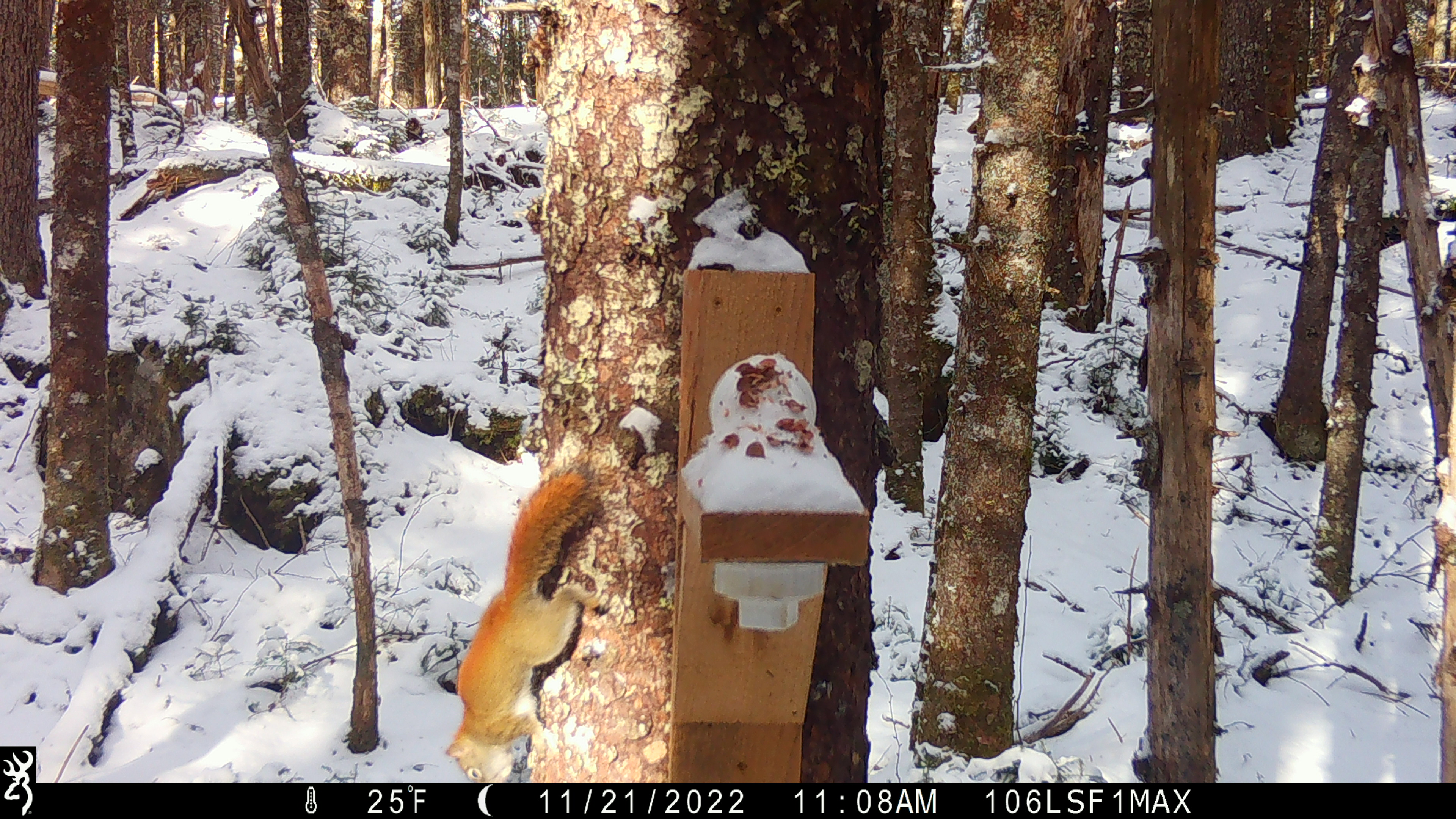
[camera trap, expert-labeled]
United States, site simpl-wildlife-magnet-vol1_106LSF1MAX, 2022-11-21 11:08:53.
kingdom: Animalia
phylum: Chordata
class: Mammalia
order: Rodentia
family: Sciuridae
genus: Tamiasciurus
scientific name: Tamiasciurus hudsonicus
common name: red squirrel